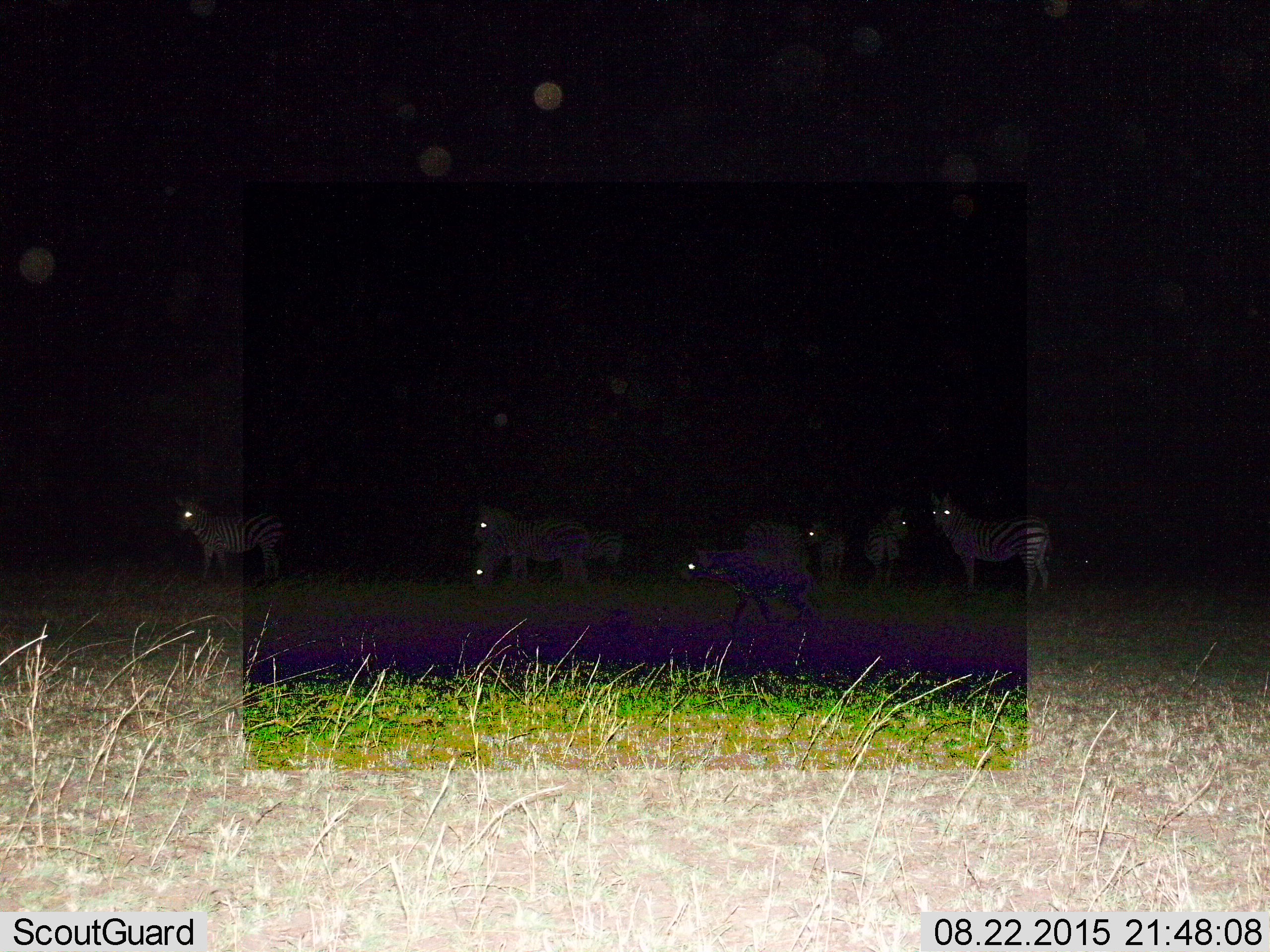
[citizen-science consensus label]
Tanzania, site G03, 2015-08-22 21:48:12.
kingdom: Animalia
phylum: Chordata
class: Mammalia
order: Perissodactyla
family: Equidae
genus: Equus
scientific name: Equus quagga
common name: plains zebra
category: zebra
Zebra (plains zebra) (Equus quagga), count 7. Behavior (volunteer vote fractions): standing 89%, resting 17%, moving 22%, interacting 22%. Young present (vote fraction): 17%. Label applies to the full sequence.